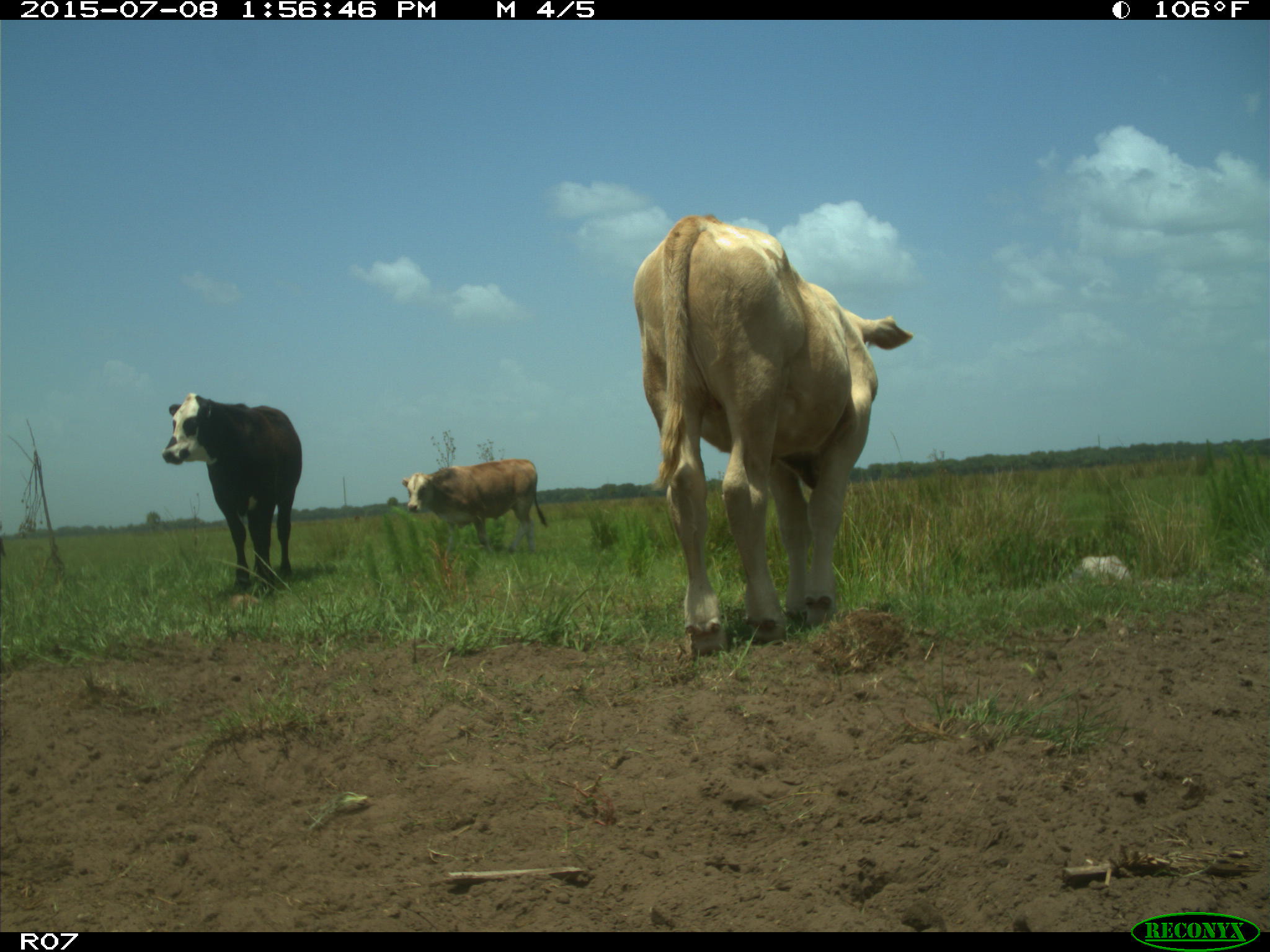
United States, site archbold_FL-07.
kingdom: Animalia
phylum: Chordata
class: Mammalia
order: Artiodactyla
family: Bovidae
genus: Bos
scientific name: Bos taurus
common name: domestic cow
Bos taurus (domestic cow).